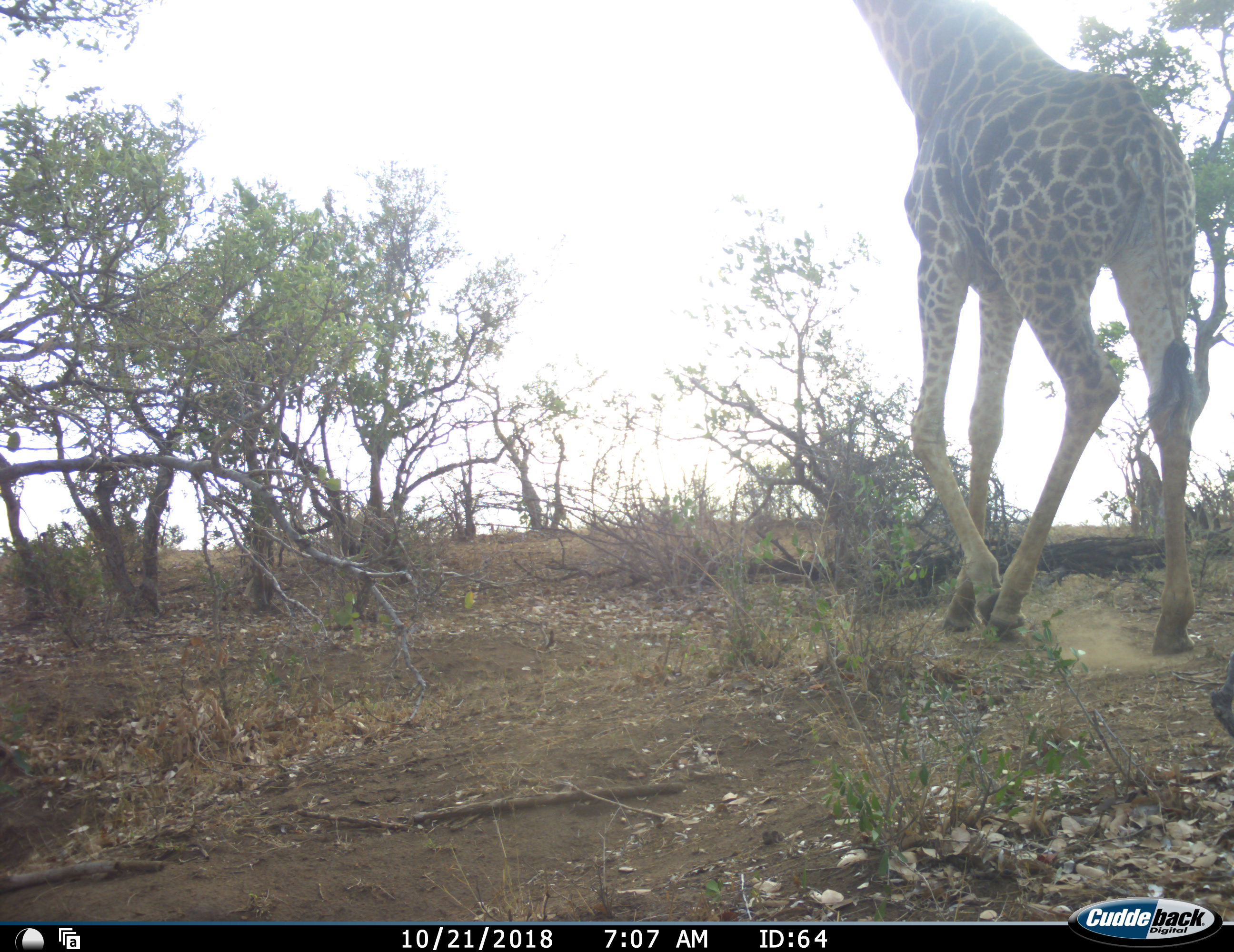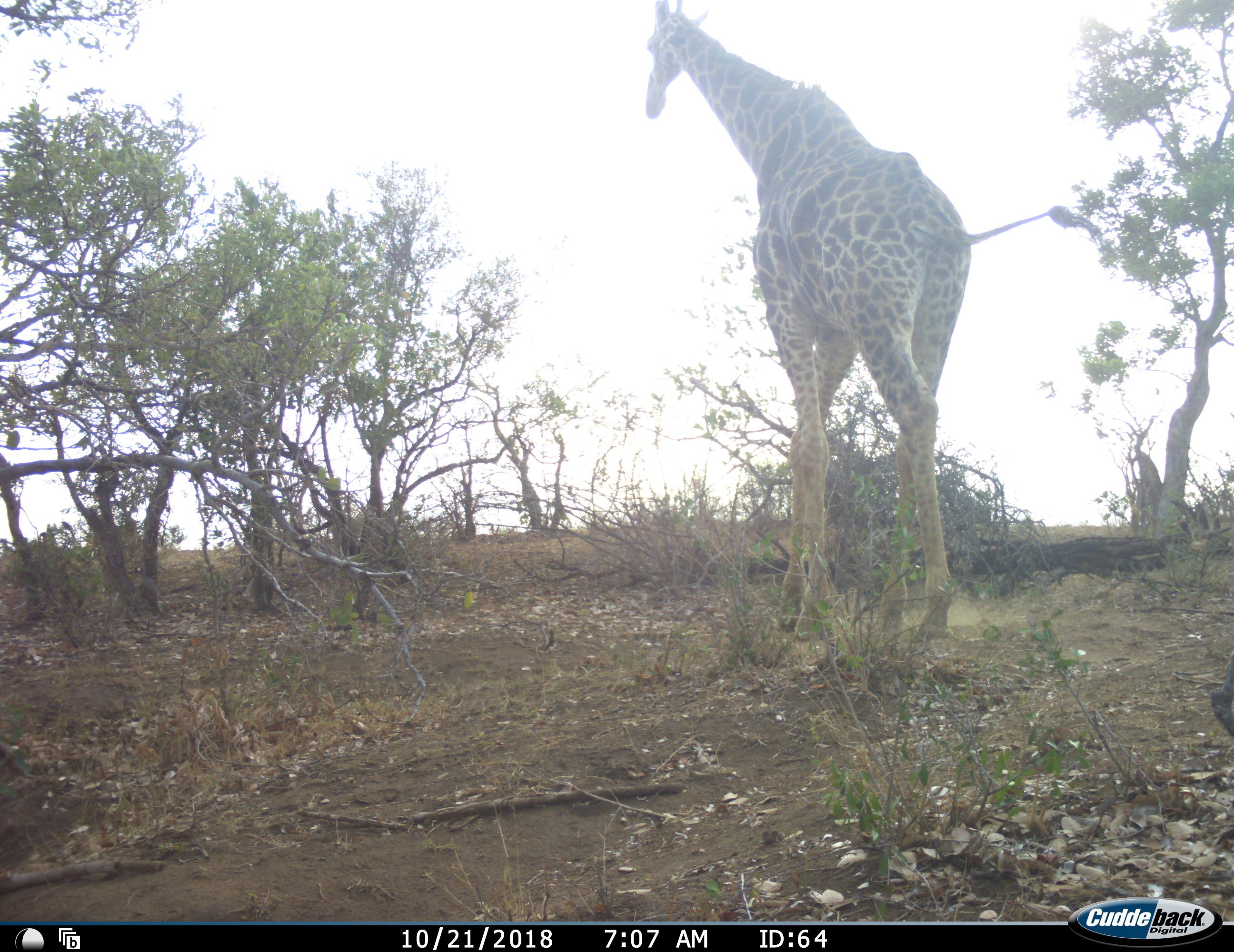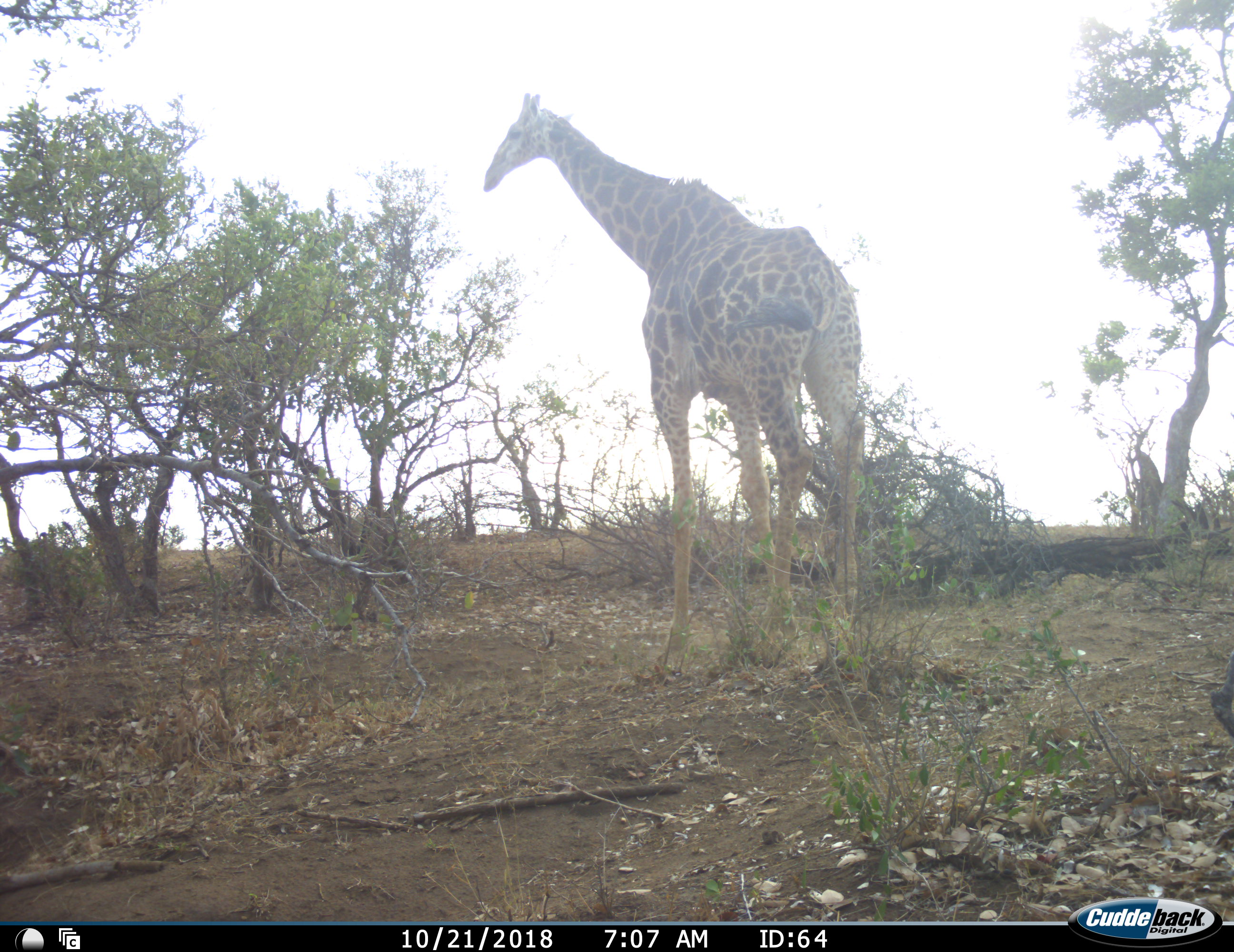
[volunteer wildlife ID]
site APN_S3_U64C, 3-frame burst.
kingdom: Animalia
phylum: Chordata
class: Mammalia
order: Artiodactyla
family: Giraffidae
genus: Giraffa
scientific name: Giraffa camelopardalis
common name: giraffe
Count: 1.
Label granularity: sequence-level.